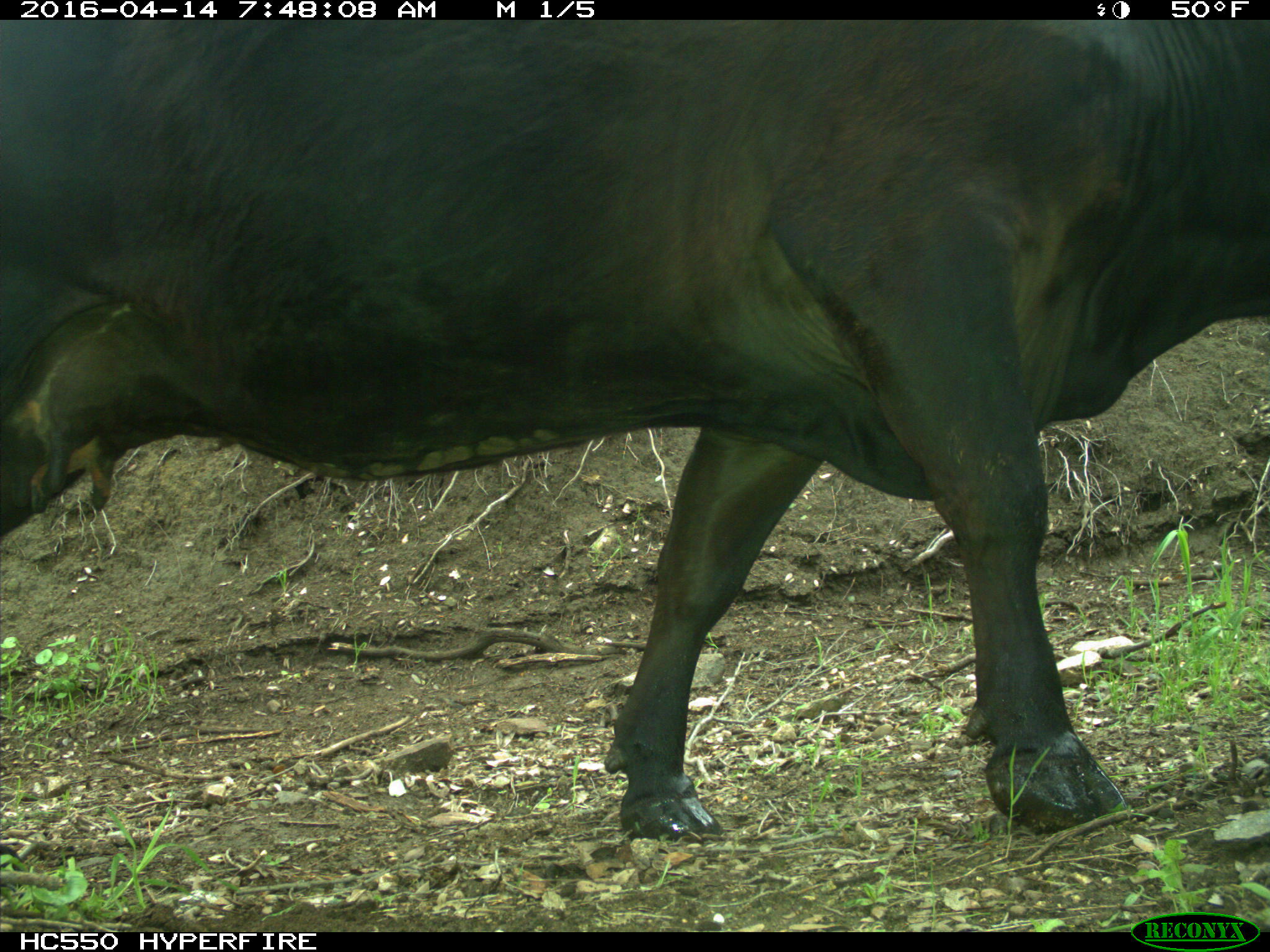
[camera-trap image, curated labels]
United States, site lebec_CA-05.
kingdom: Animalia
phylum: Chordata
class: Mammalia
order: Artiodactyla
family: Bovidae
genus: Bos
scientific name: Bos taurus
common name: domestic cow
Bos taurus (domestic cow).